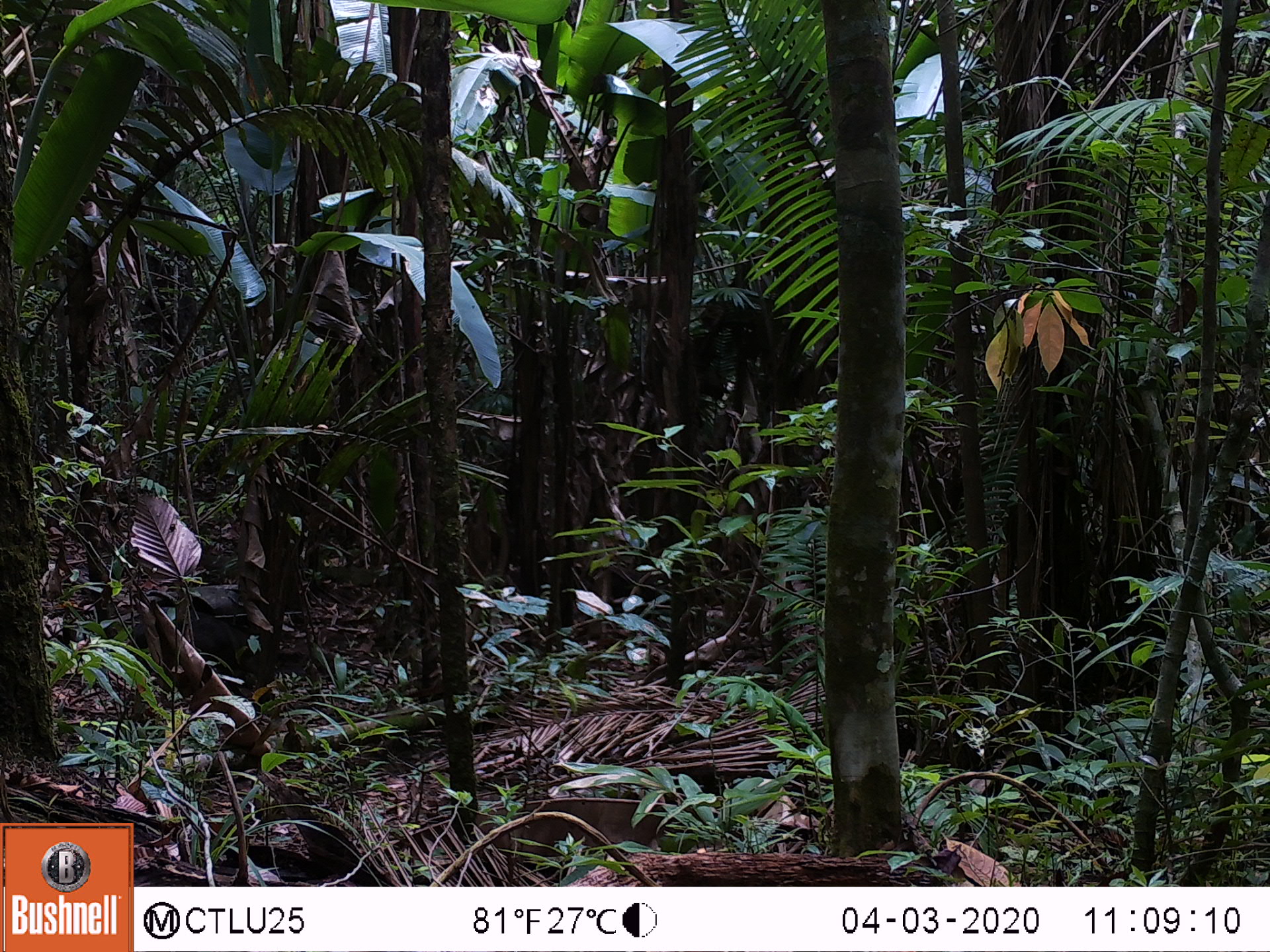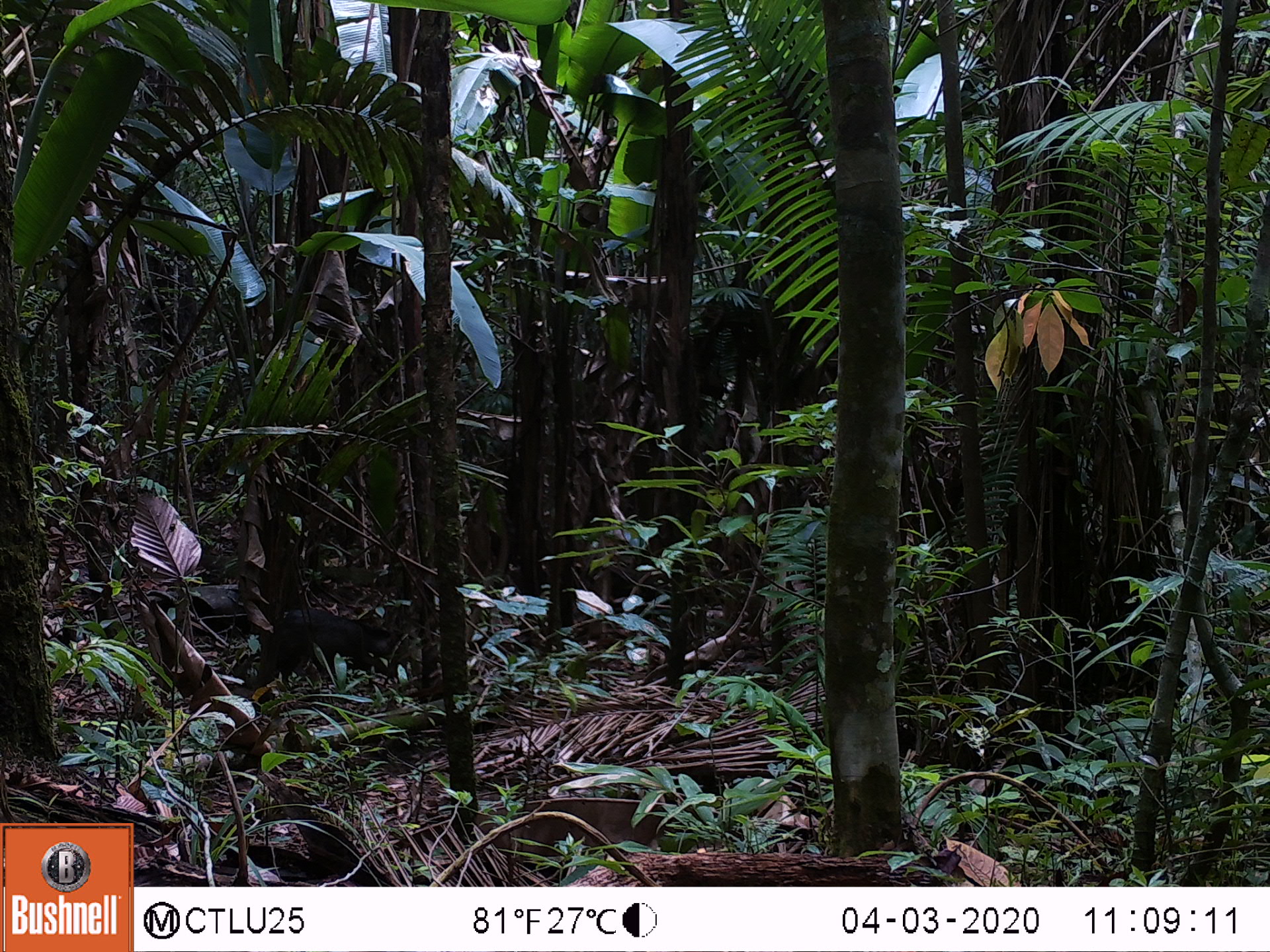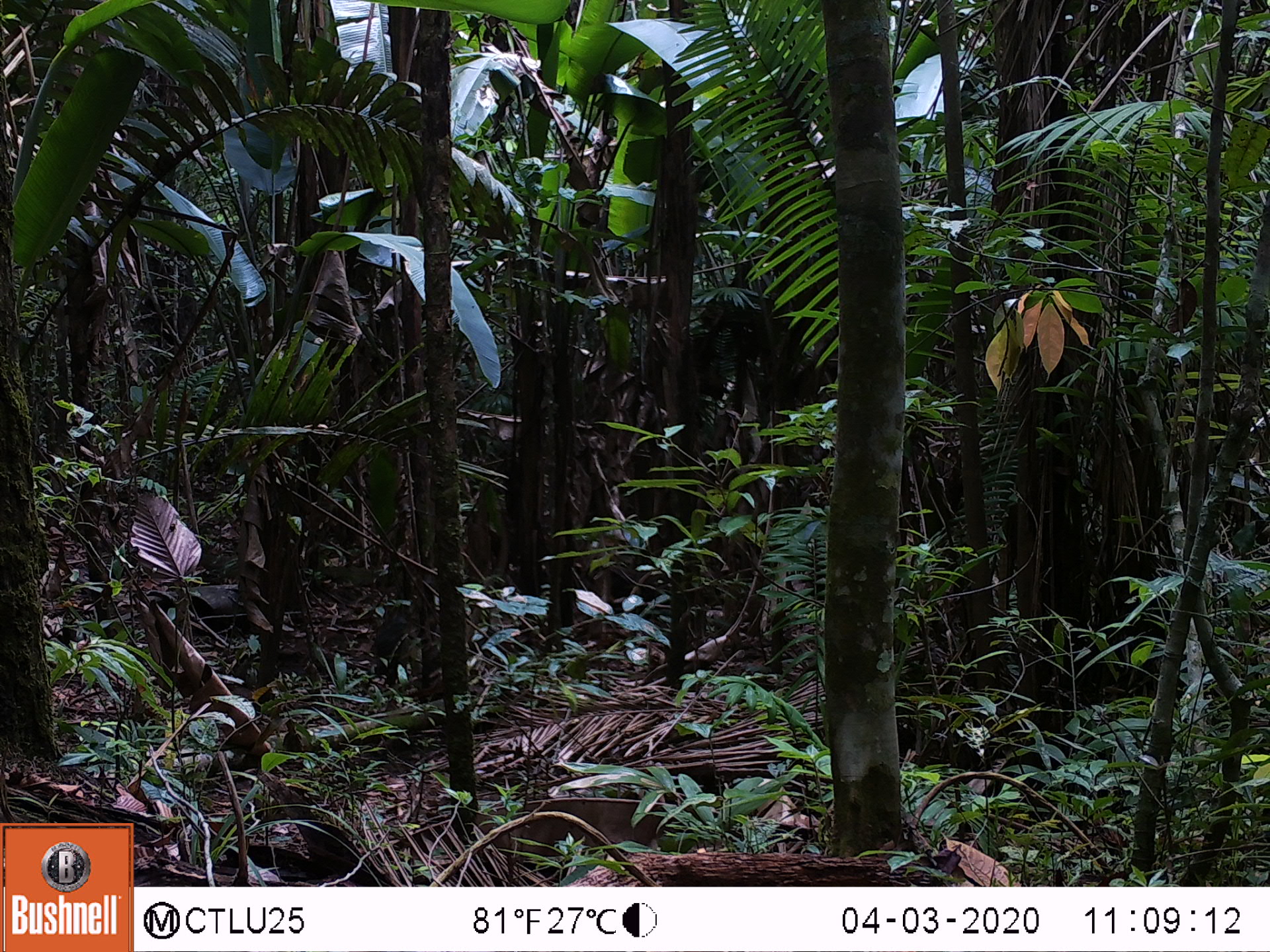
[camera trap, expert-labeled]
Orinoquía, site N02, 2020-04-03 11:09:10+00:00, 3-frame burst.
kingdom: Animalia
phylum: Chordata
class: Mammalia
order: Artiodactyla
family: Tayassuidae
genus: Pecari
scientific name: Pecari tajacu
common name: collared peccary